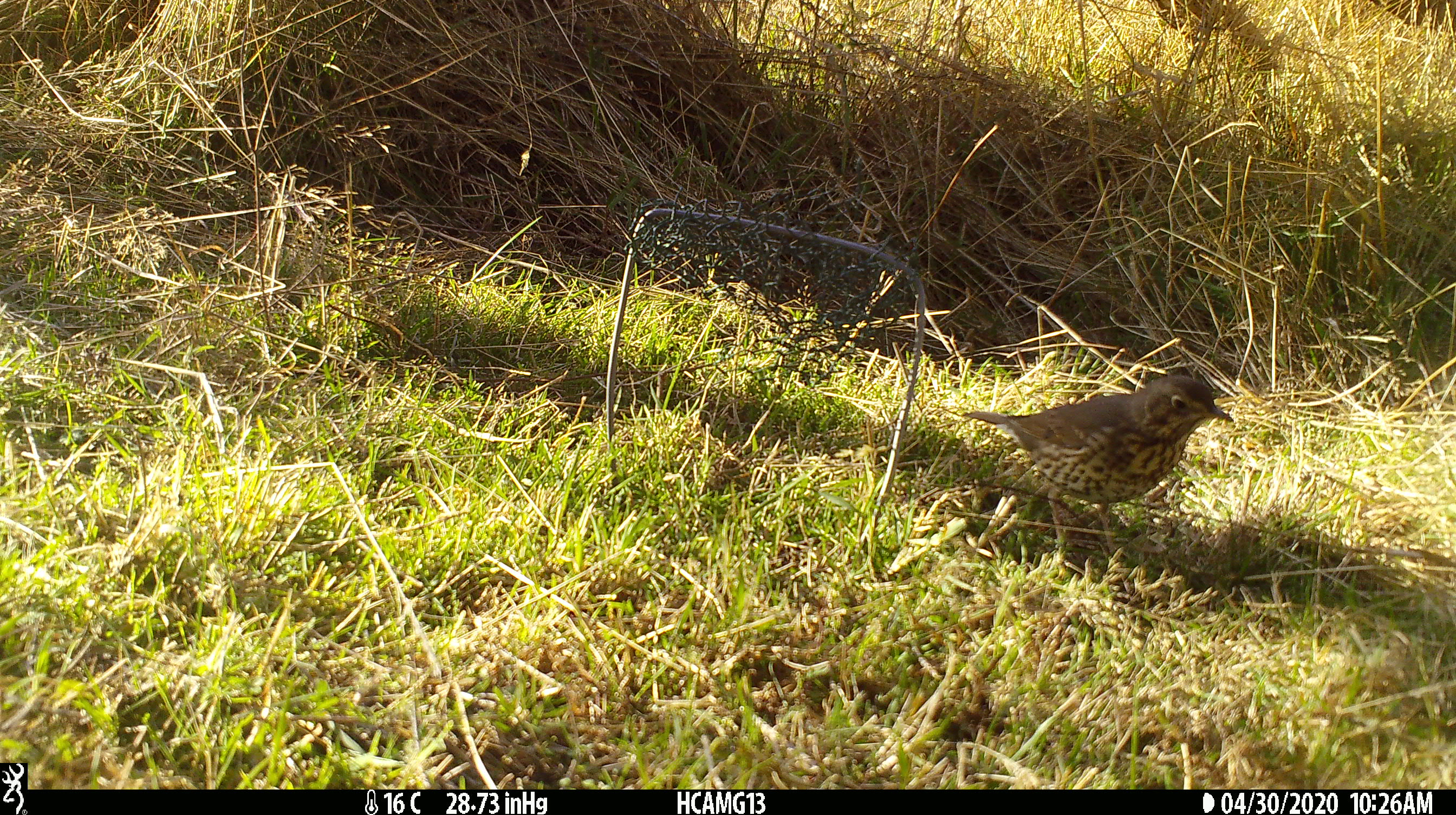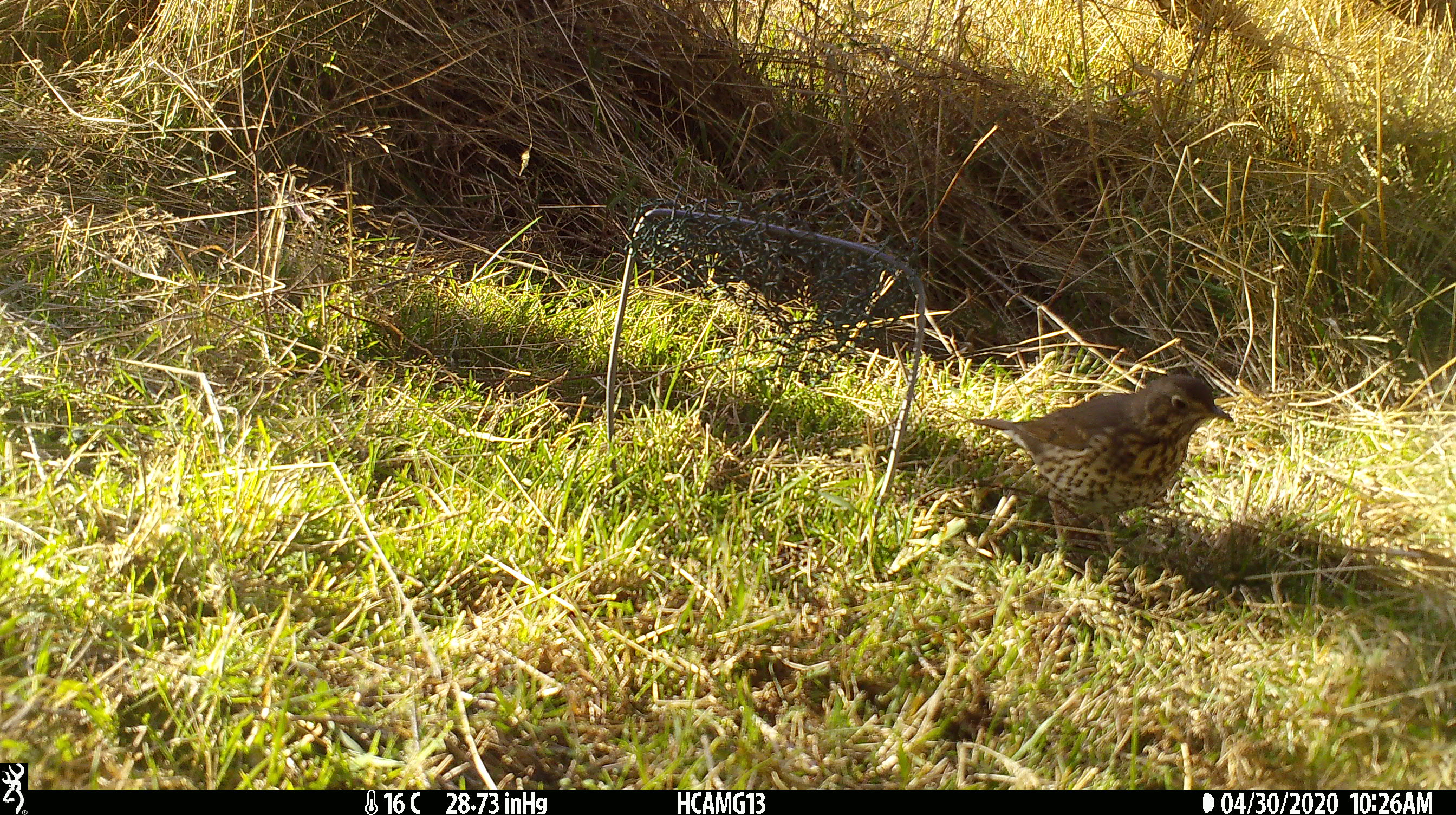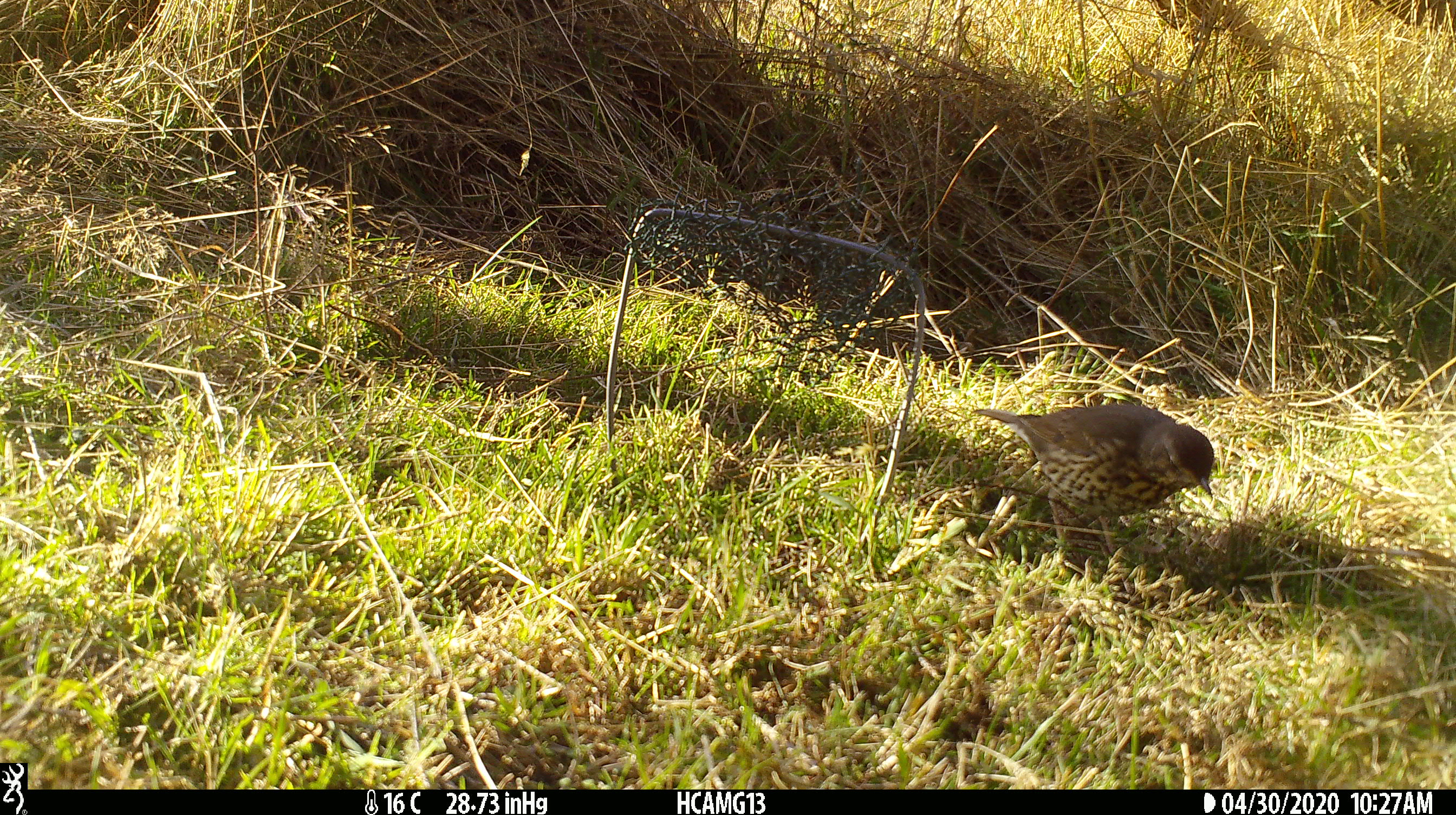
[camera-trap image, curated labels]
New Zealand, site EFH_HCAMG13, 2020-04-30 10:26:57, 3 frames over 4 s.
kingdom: Animalia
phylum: Chordata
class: Aves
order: Passeriformes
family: Turdidae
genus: Turdus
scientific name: Turdus philomelos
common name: song thrush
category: thrush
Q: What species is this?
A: Thrush (song thrush) (Turdus philomelos).